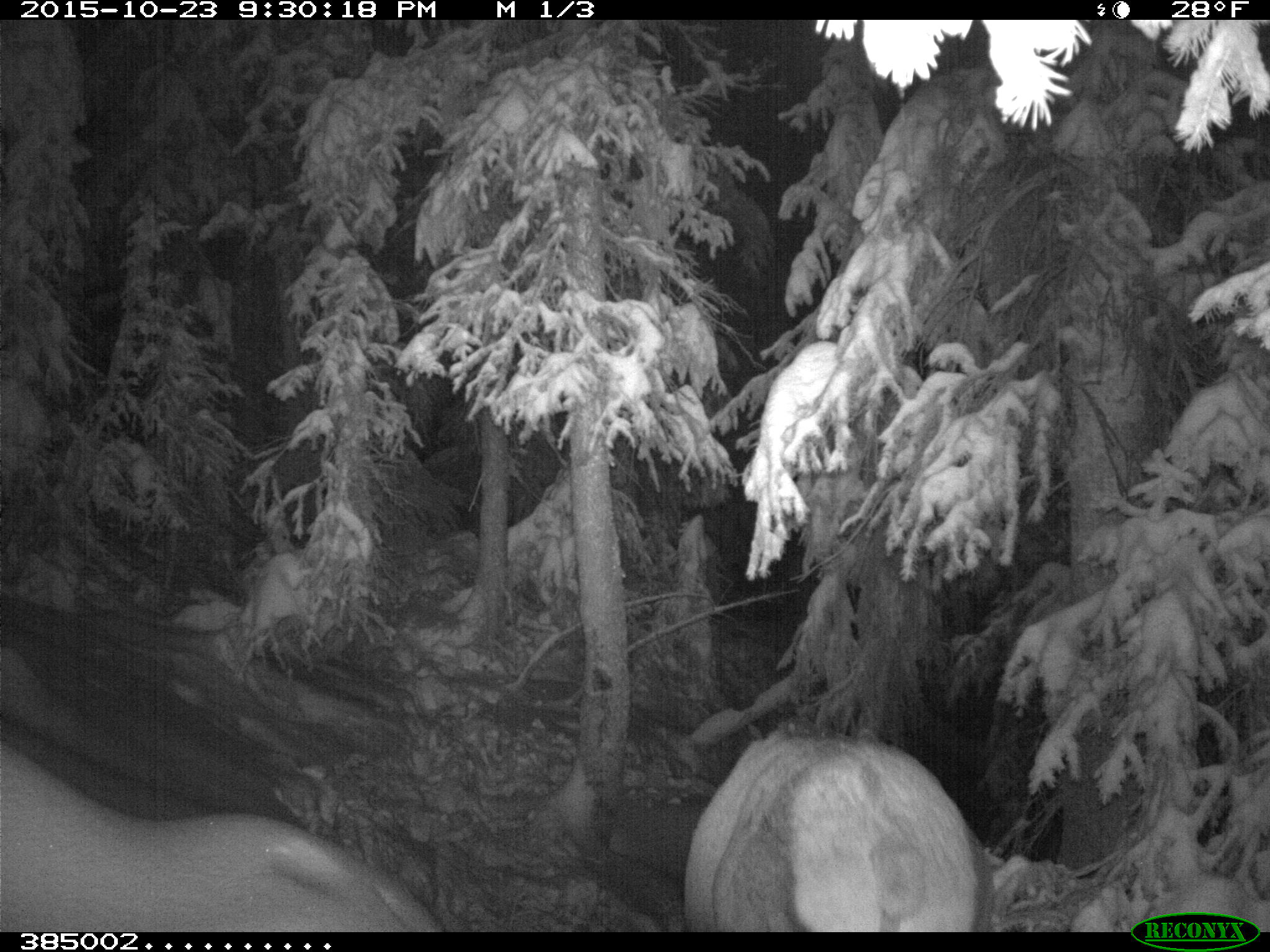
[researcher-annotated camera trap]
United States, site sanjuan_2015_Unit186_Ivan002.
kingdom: Animalia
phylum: Chordata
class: Mammalia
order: Artiodactyla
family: Cervidae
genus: Cervus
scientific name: Cervus elaphus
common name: red deer